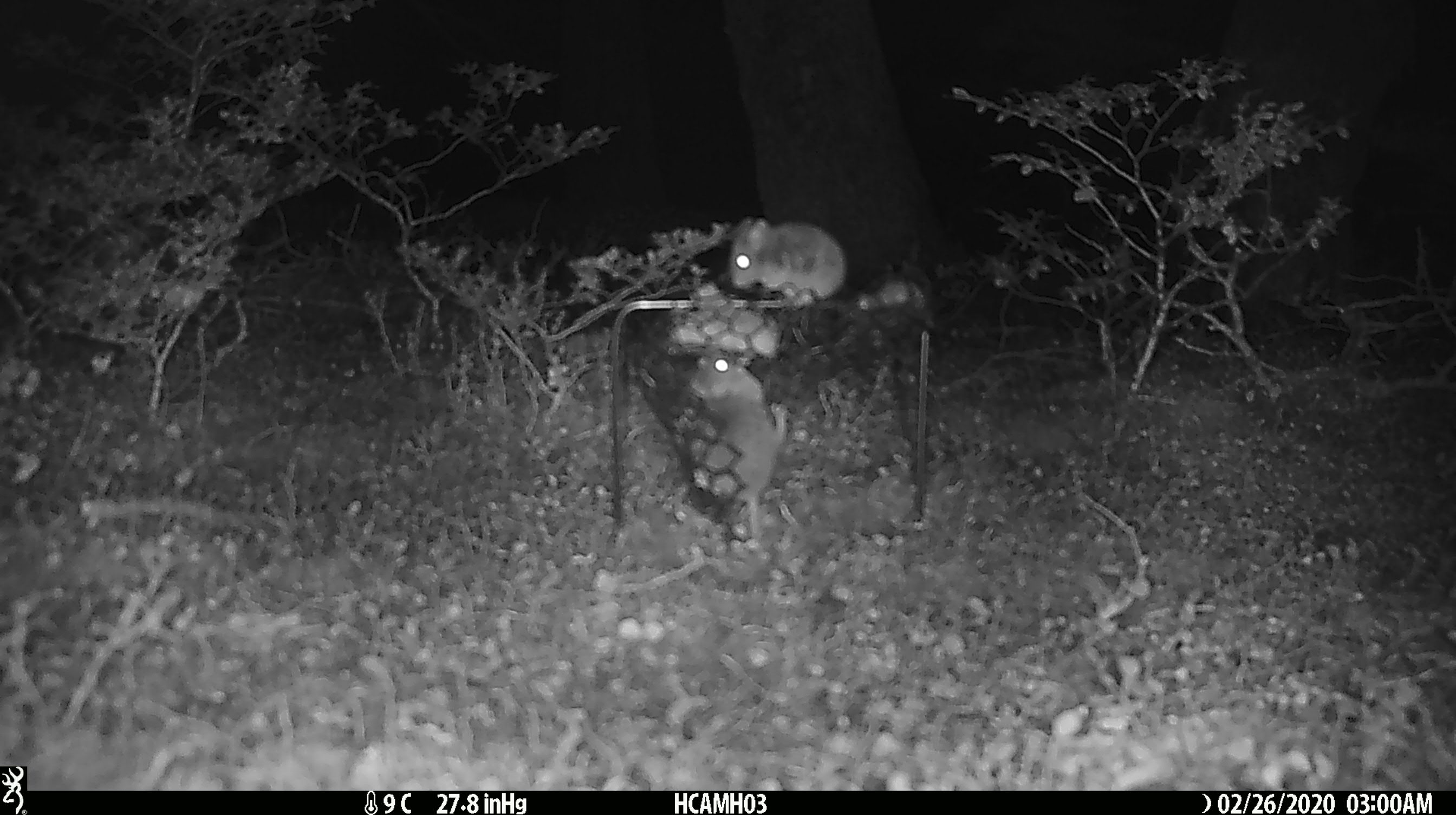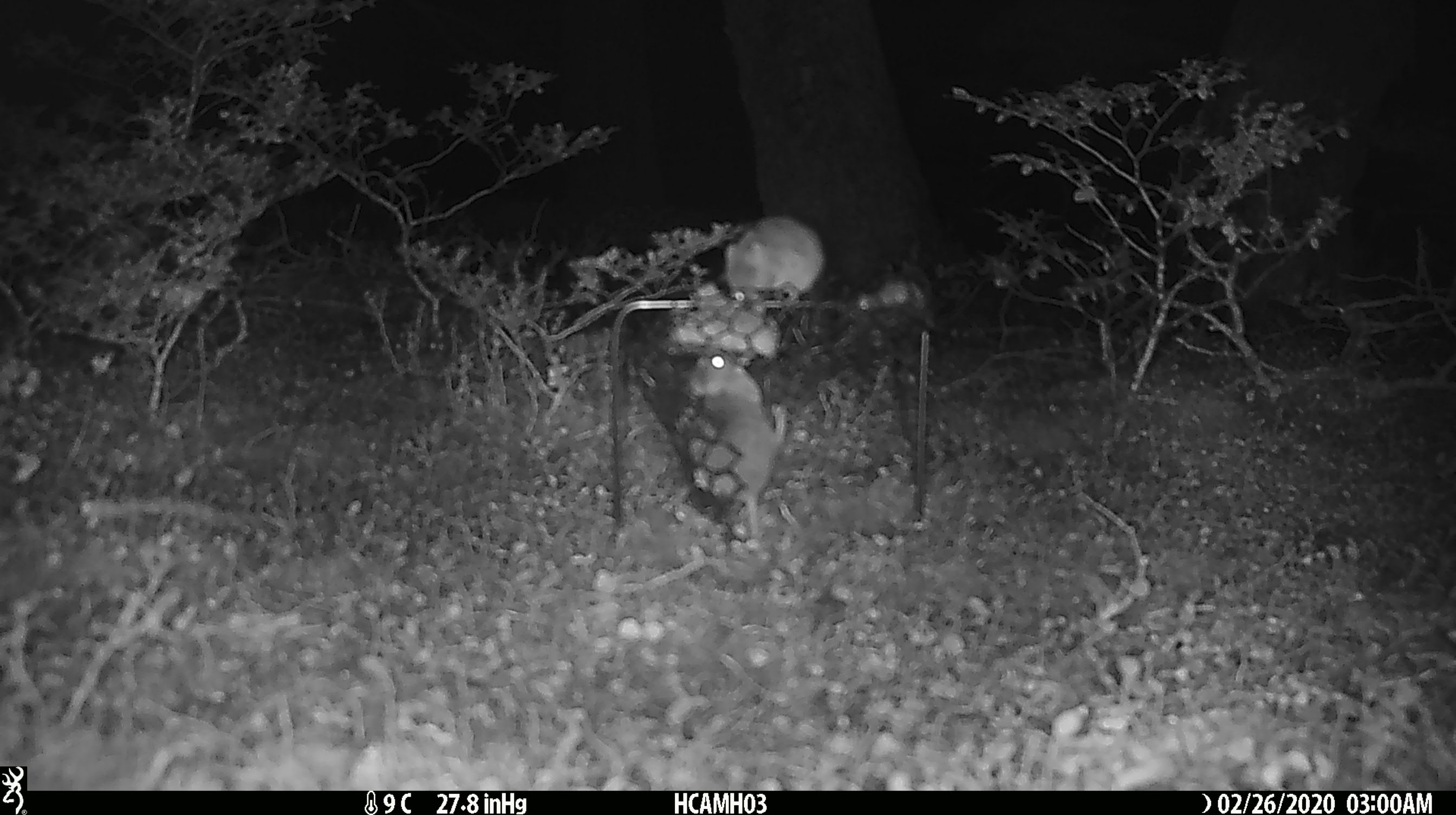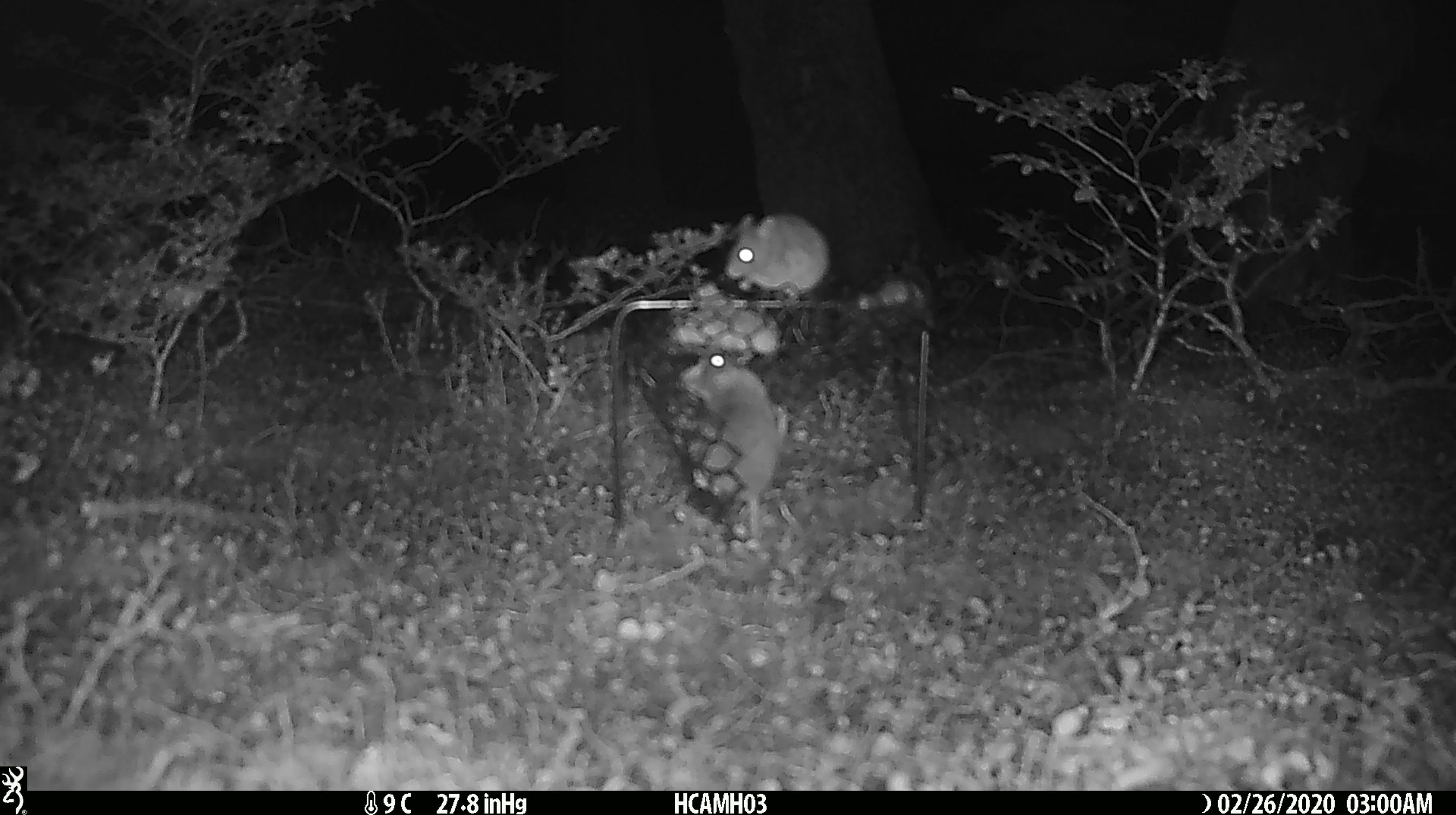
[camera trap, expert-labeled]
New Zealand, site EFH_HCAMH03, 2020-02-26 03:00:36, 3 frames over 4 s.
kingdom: Animalia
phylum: Chordata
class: Mammalia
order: Rodentia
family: Muridae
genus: Mus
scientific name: Mus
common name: mouse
Mouse (Mus).